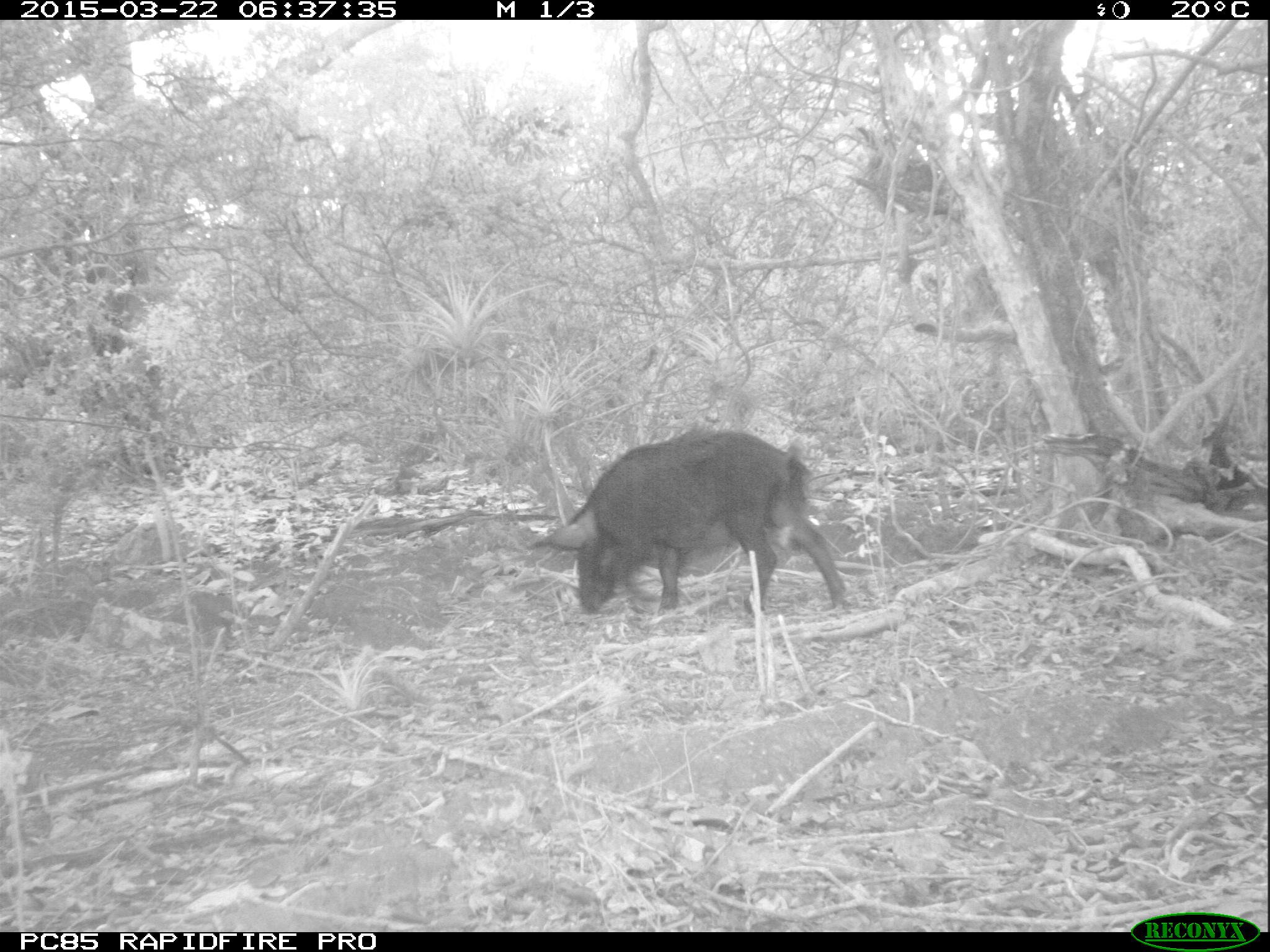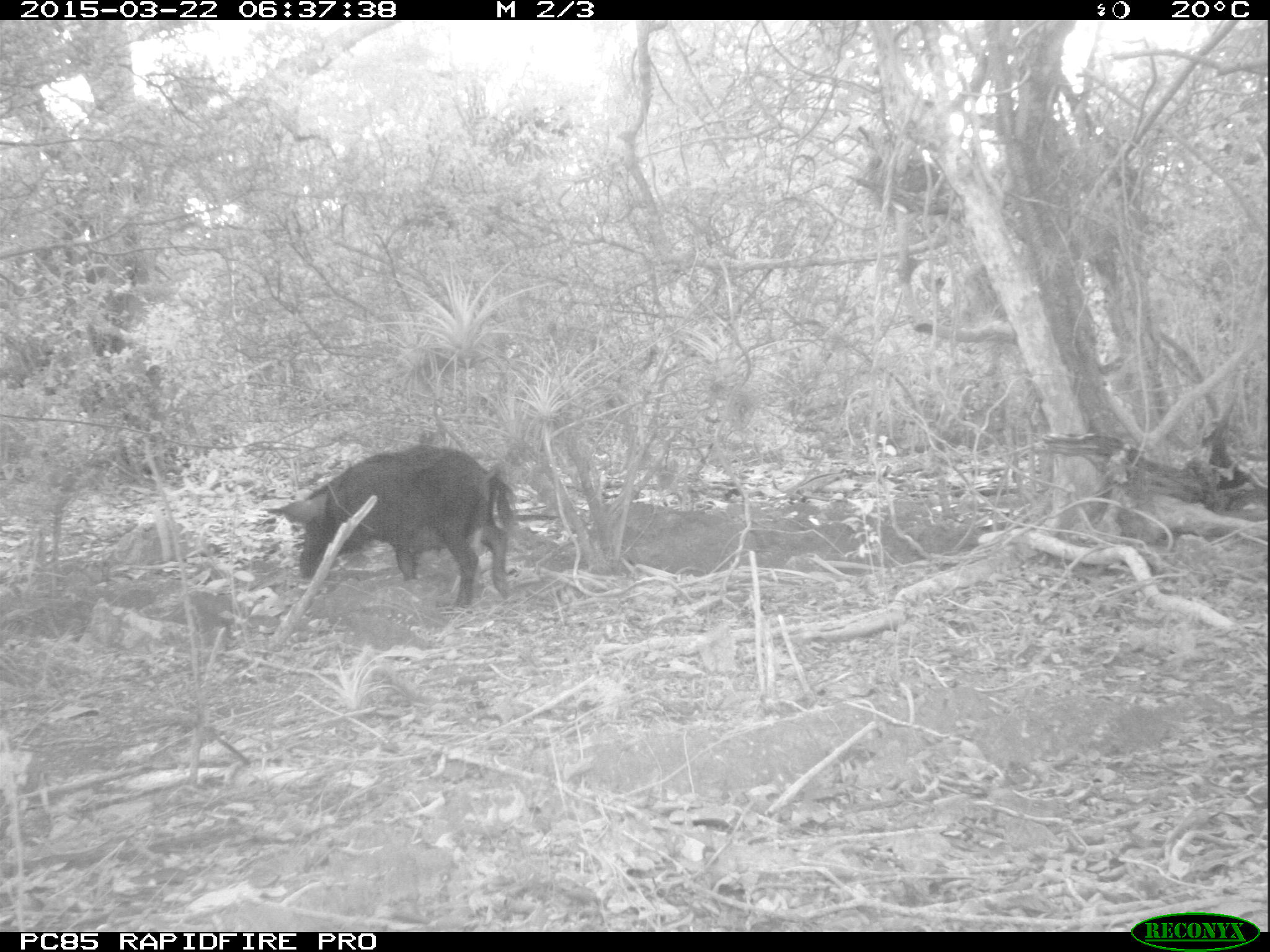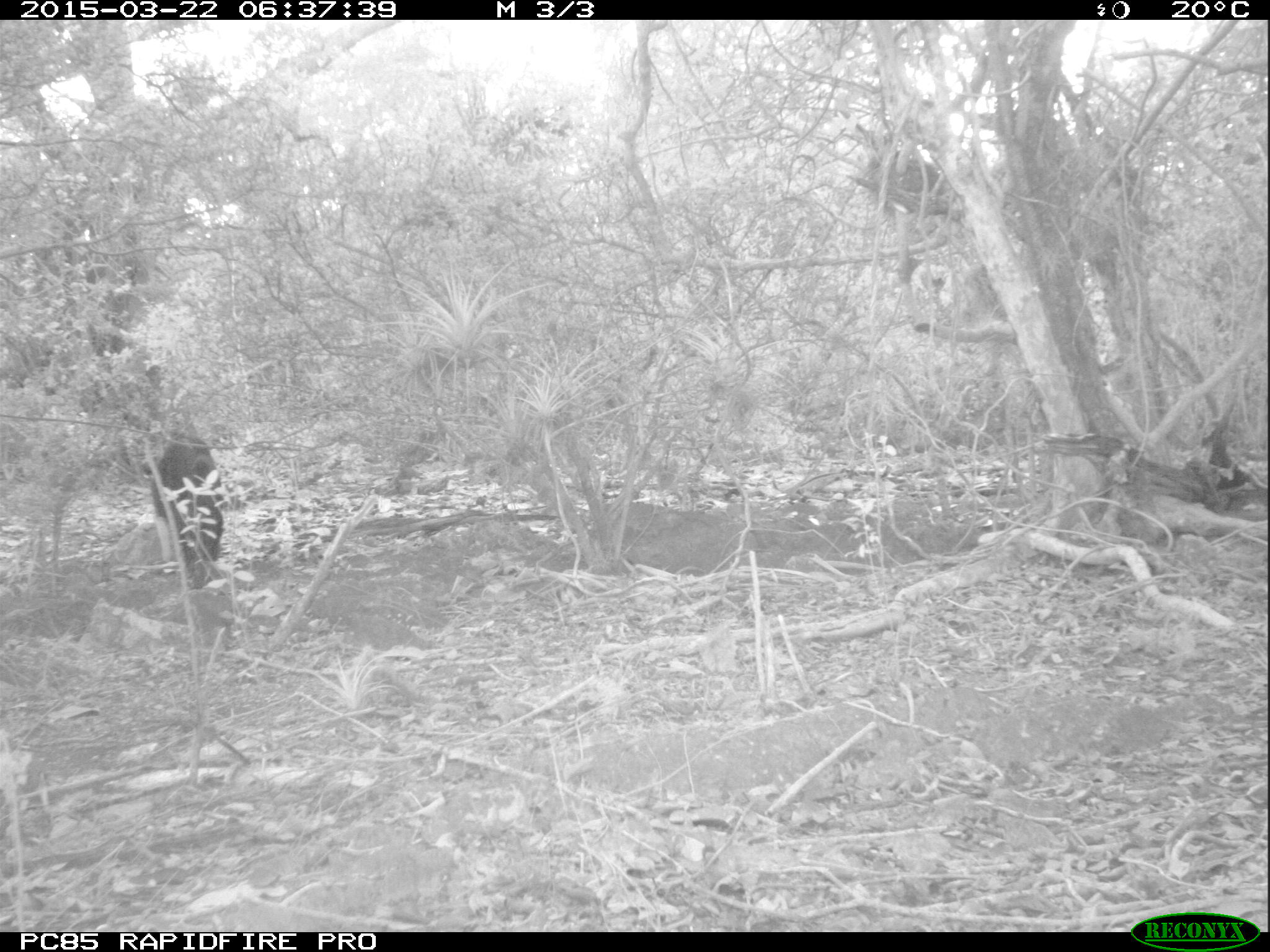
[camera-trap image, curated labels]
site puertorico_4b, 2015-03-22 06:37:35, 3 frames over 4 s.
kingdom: Animalia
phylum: Chordata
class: Mammalia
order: Artiodactyla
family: Suidae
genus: Sus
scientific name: Sus scrofa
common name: pig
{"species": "pig (Sus scrofa)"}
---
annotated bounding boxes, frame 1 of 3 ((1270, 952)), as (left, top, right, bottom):
pig: (528, 428, 843, 617)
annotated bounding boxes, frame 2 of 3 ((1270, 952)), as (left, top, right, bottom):
pig: (267, 444, 513, 614)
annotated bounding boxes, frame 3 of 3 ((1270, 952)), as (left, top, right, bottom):
unknown: (138, 433, 226, 584)